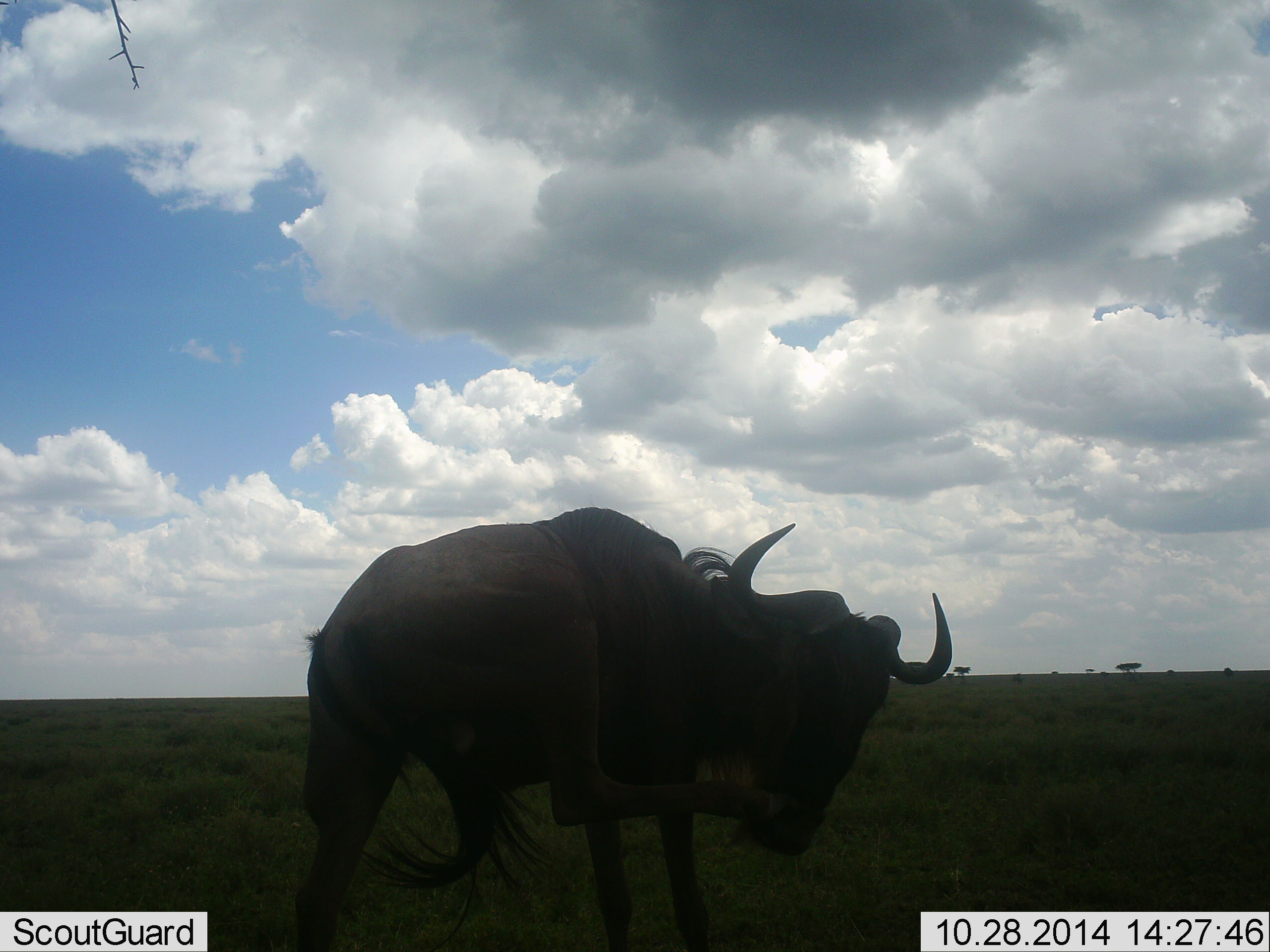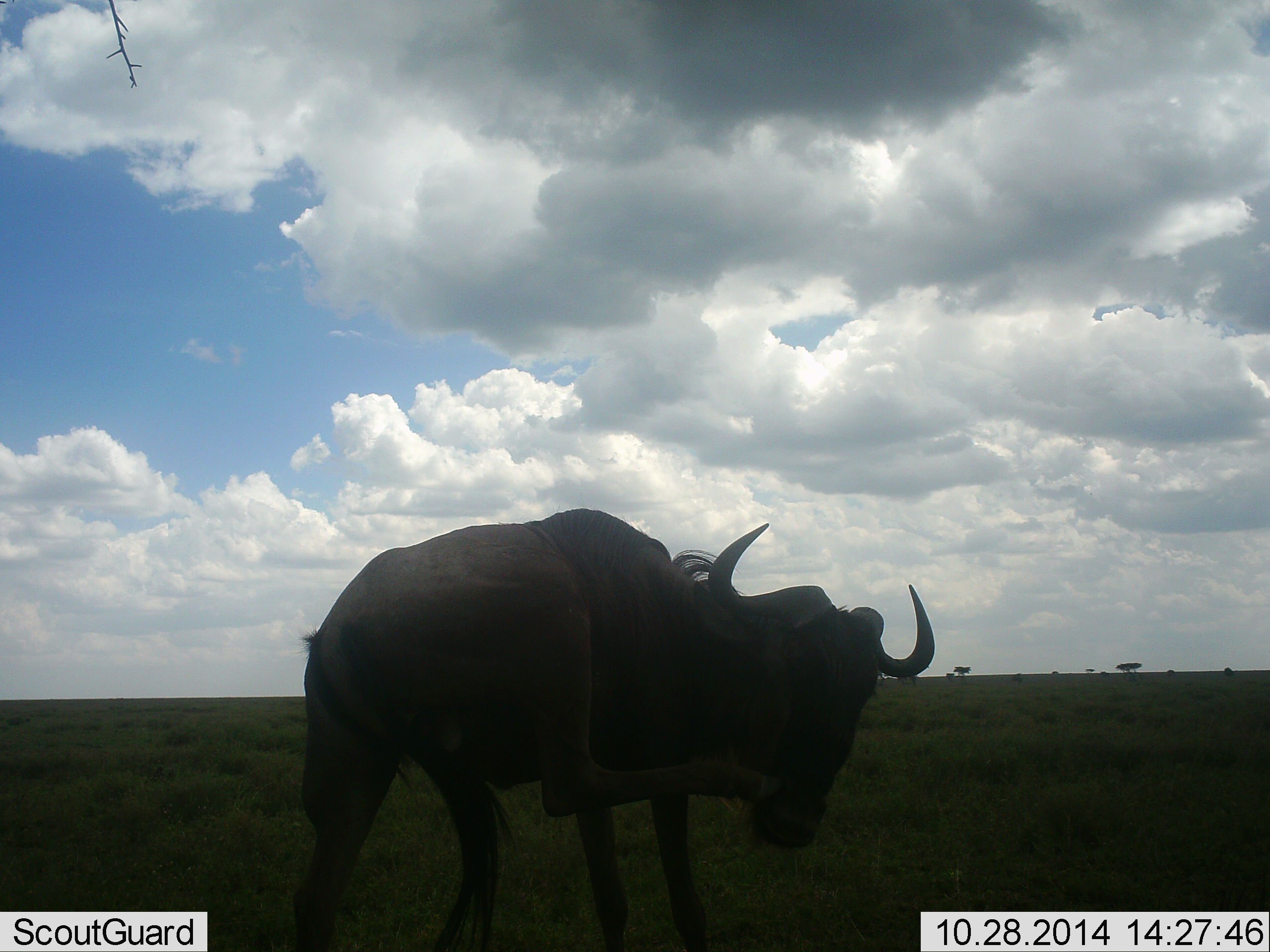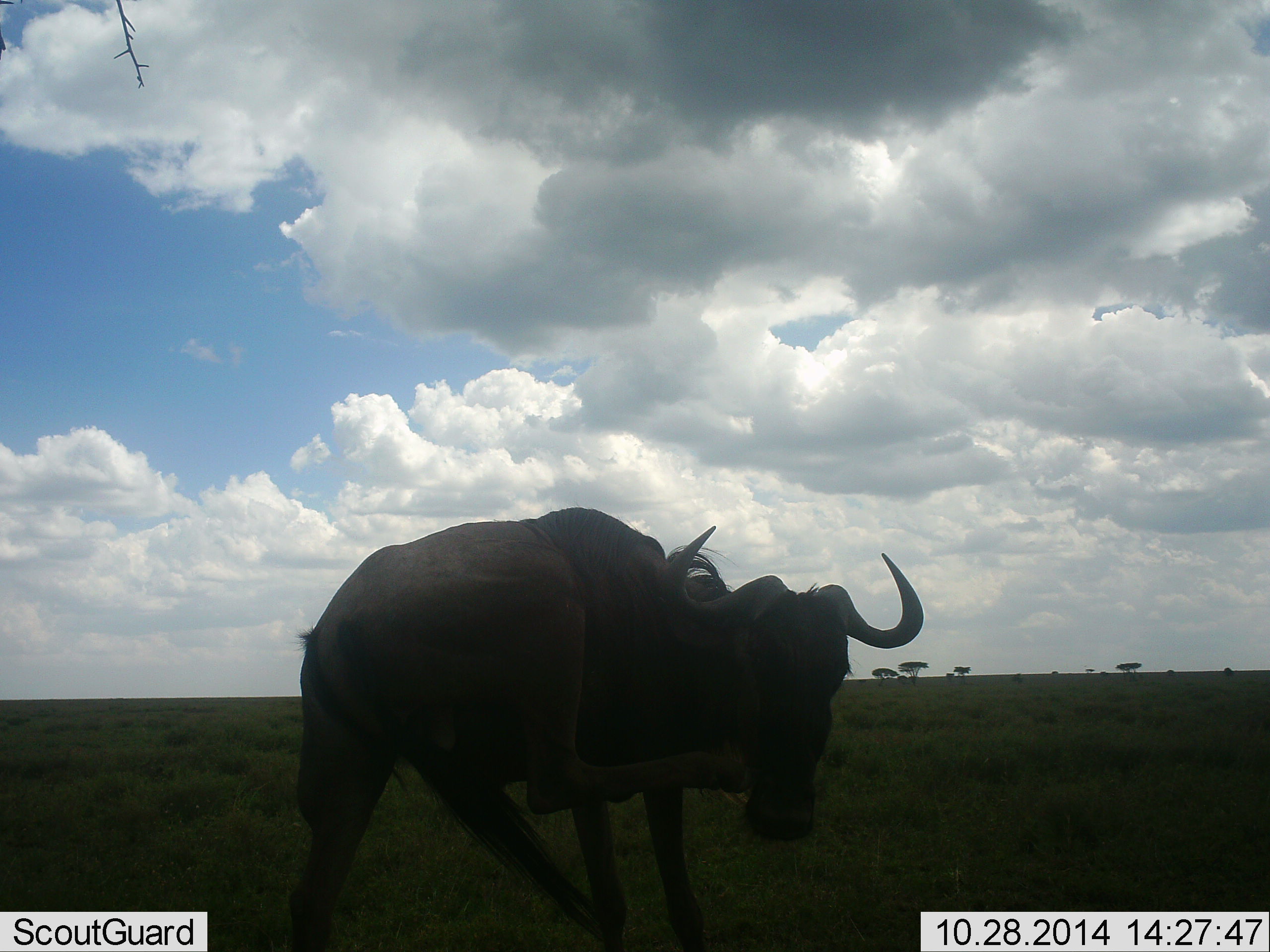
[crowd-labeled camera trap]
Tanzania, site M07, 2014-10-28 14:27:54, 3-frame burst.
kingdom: Animalia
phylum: Chordata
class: Mammalia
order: Artiodactyla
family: Bovidae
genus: Connochaetes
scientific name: Connochaetes taurinus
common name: blue wildebeest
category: wildebeest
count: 1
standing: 90%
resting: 0%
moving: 10%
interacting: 0%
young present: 0%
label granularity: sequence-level